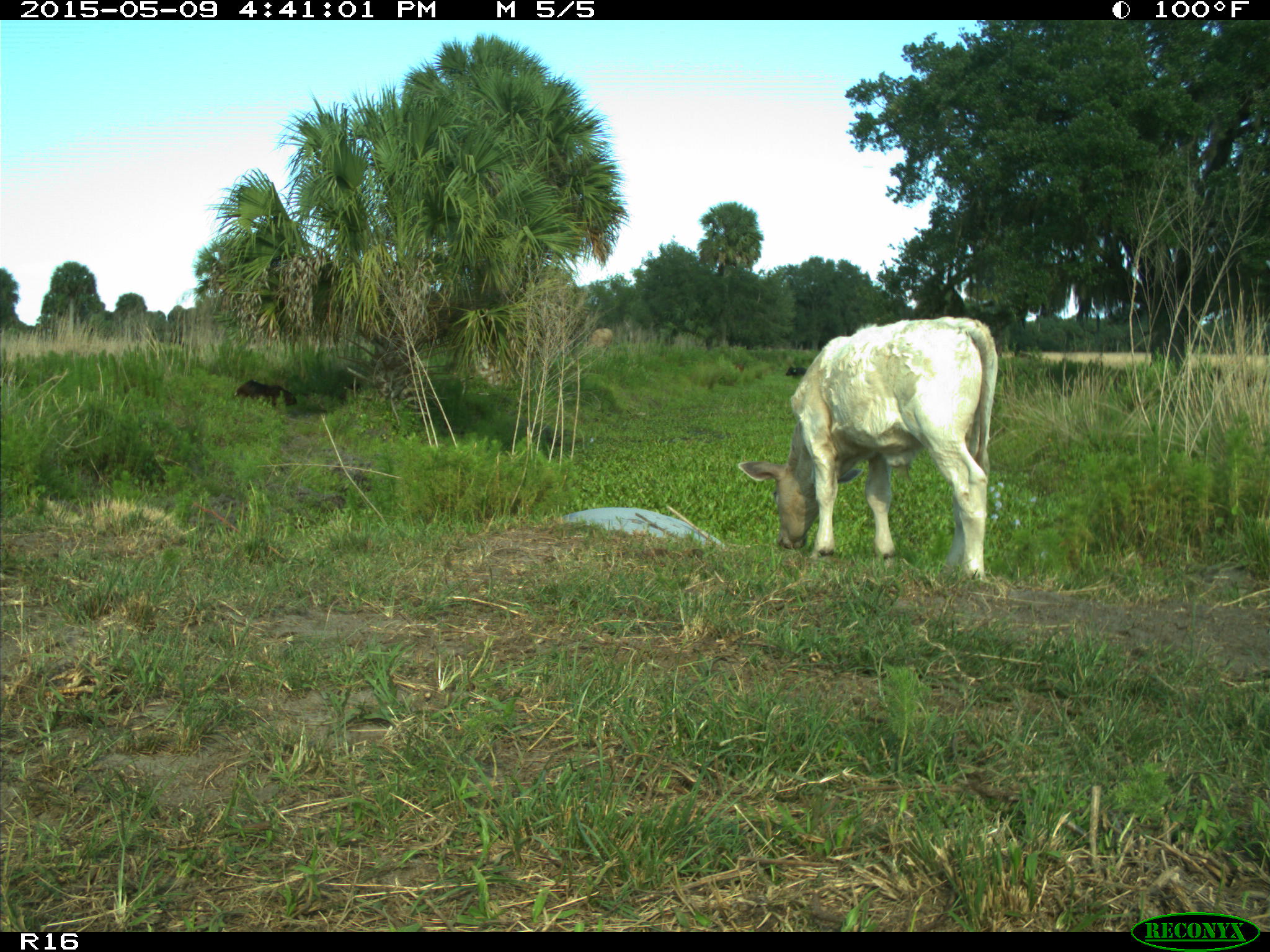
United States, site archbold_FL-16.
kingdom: Animalia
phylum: Chordata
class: Mammalia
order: Artiodactyla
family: Bovidae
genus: Bos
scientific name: Bos taurus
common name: domestic cow